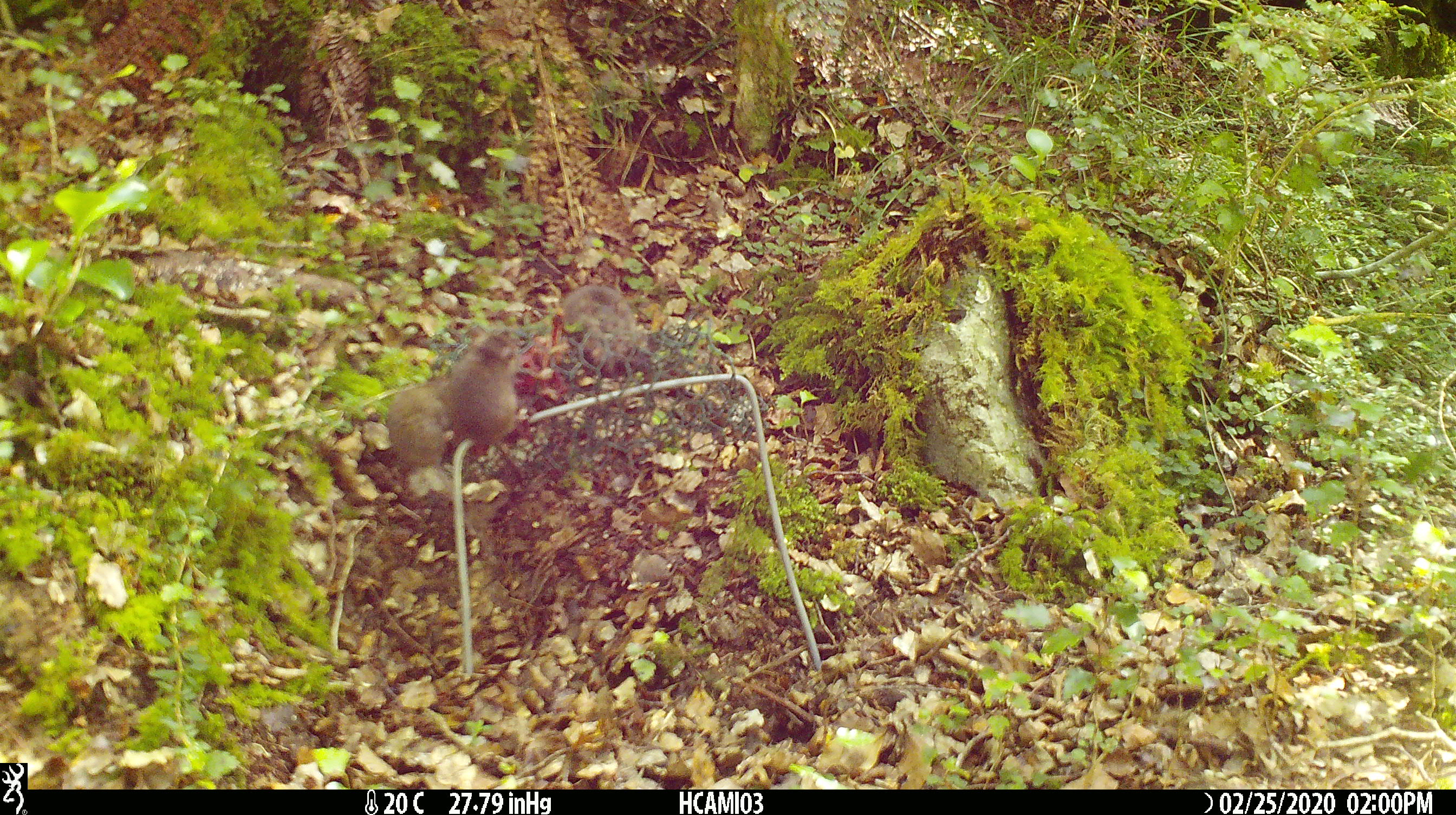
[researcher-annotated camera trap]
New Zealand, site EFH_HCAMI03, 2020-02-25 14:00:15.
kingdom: Animalia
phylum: Chordata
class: Mammalia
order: Rodentia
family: Muridae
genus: Mus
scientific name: Mus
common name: mouse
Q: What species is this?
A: Mouse (Mus).